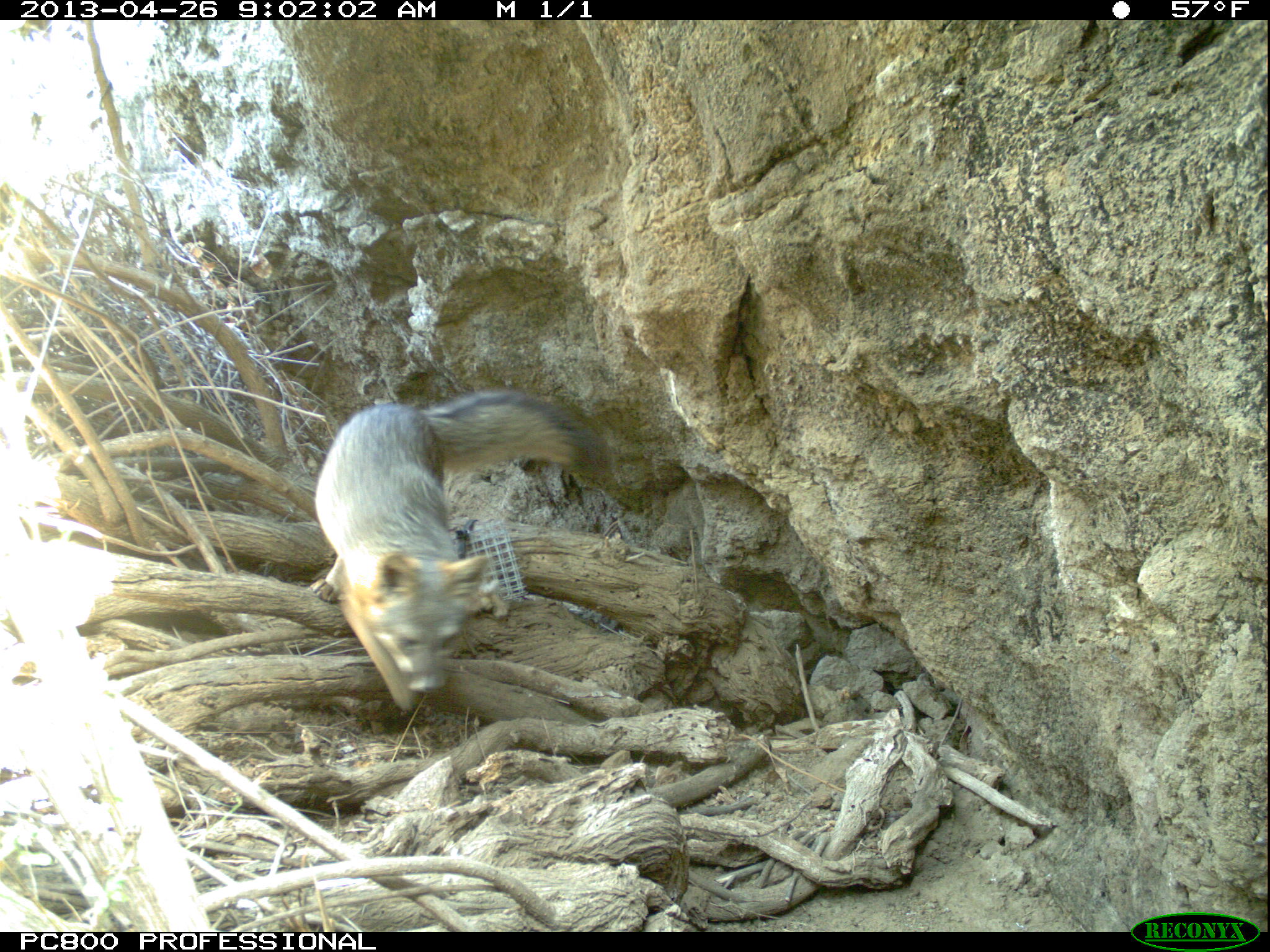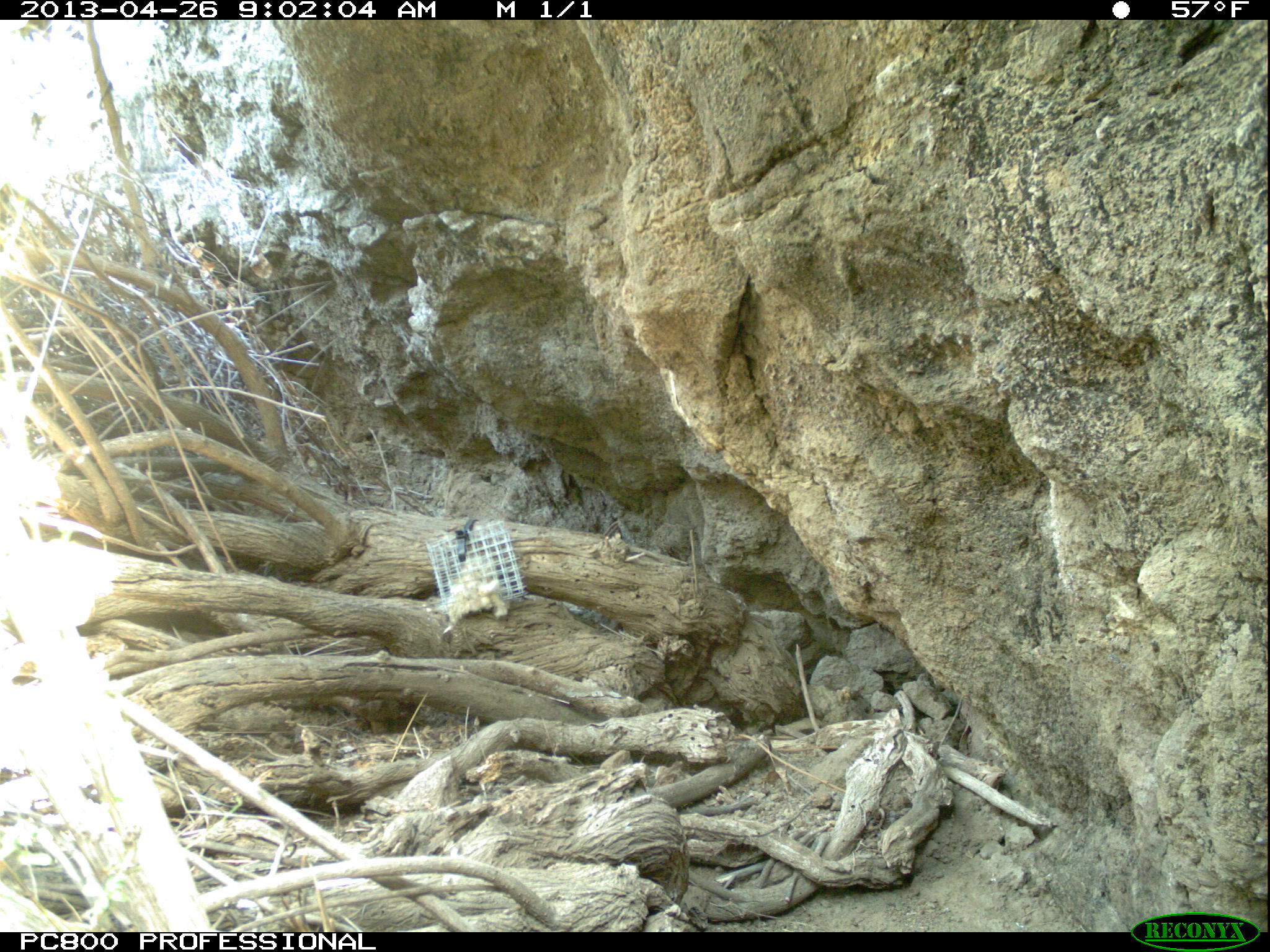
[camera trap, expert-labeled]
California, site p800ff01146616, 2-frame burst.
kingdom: Animalia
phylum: Chordata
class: Mammalia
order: Carnivora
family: Canidae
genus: Urocyon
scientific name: Urocyon littoralis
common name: island fox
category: fox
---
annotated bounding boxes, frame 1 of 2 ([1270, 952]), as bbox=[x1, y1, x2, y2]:
fox: bbox=[309, 388, 611, 710]